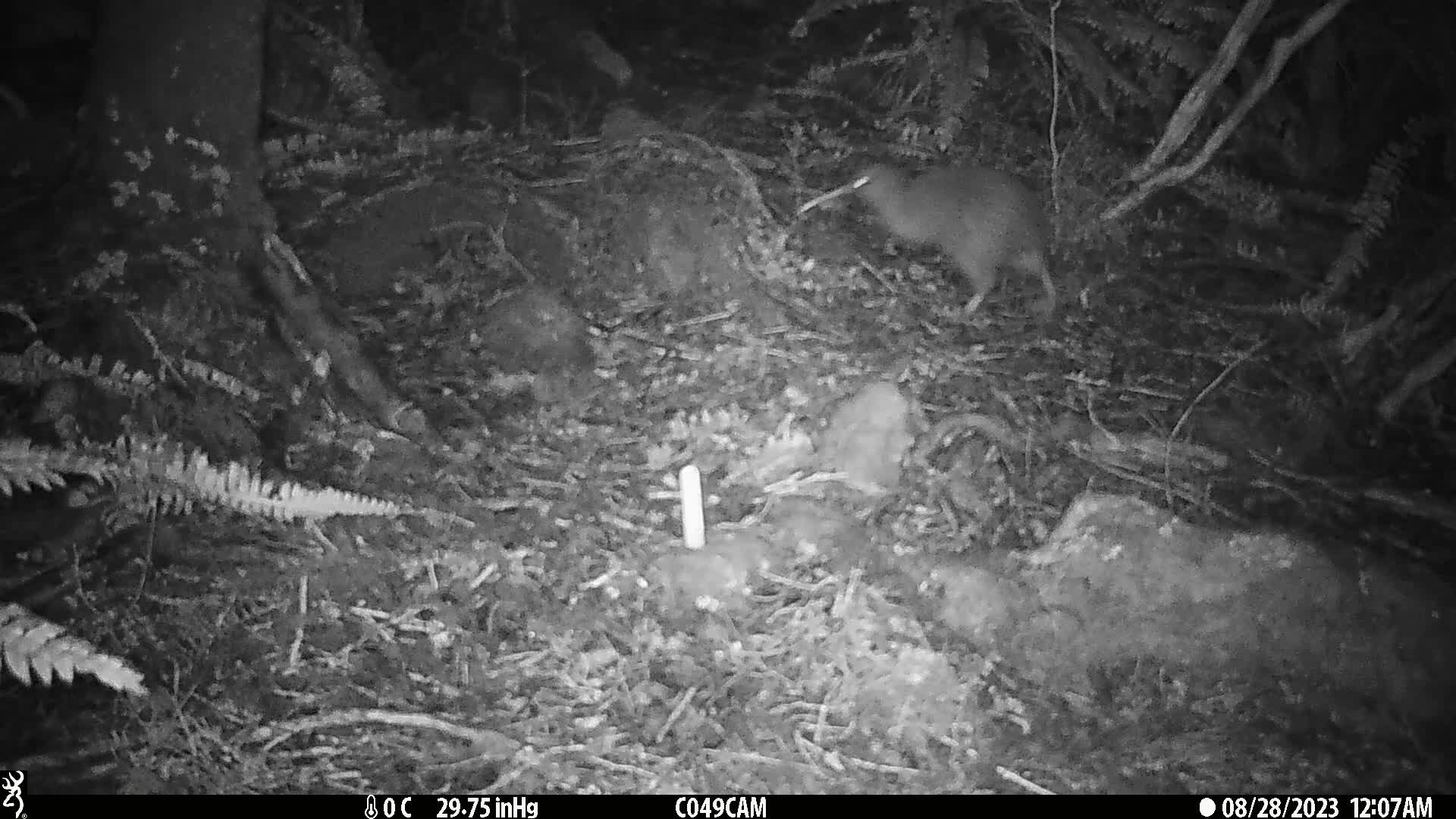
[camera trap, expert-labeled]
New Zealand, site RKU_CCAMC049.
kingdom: Animalia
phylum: Chordata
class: Aves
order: Apterygiformes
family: Apterygidae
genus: Apteryx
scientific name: Apteryx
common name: kiwi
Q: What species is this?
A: Kiwi (Apteryx).